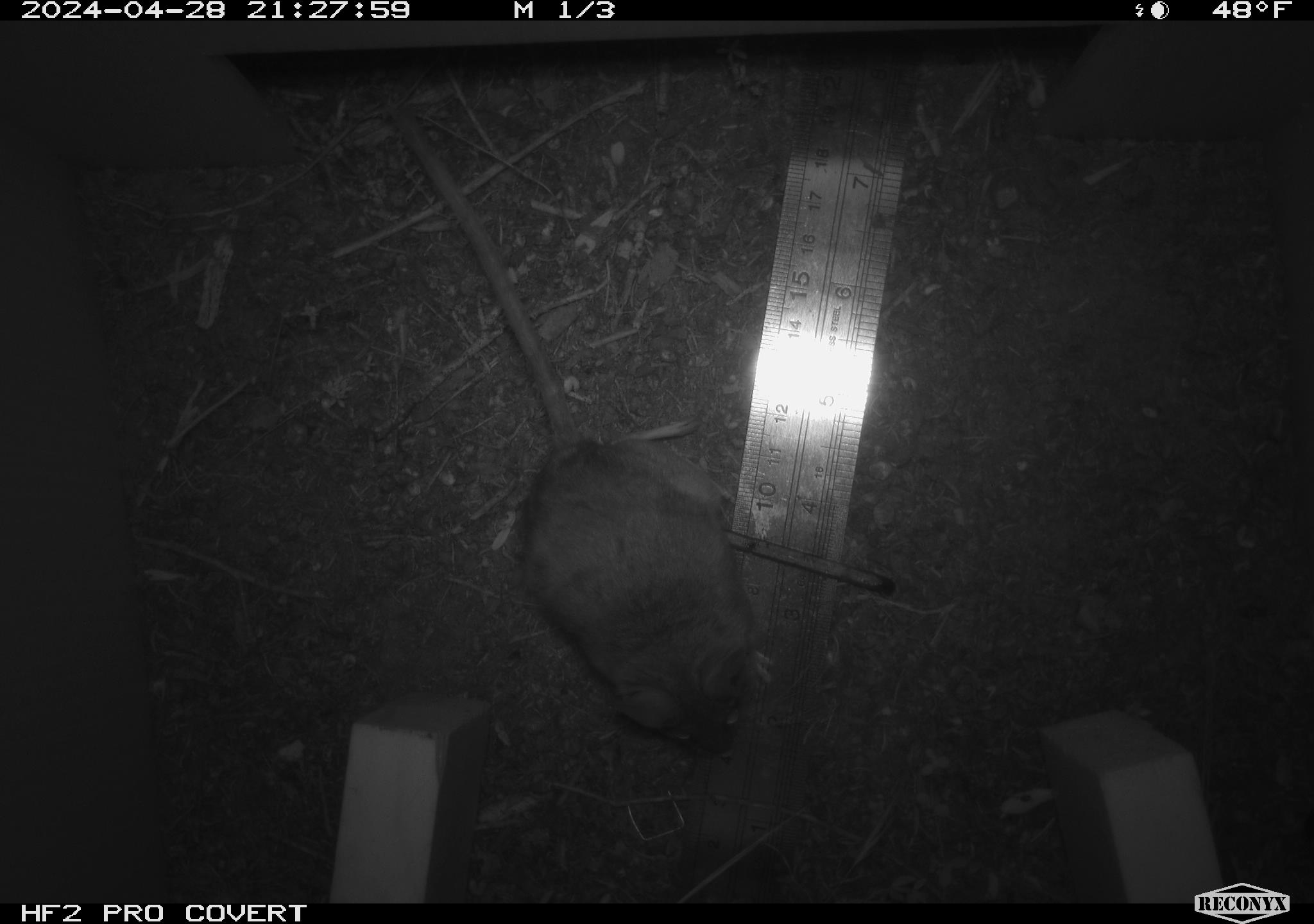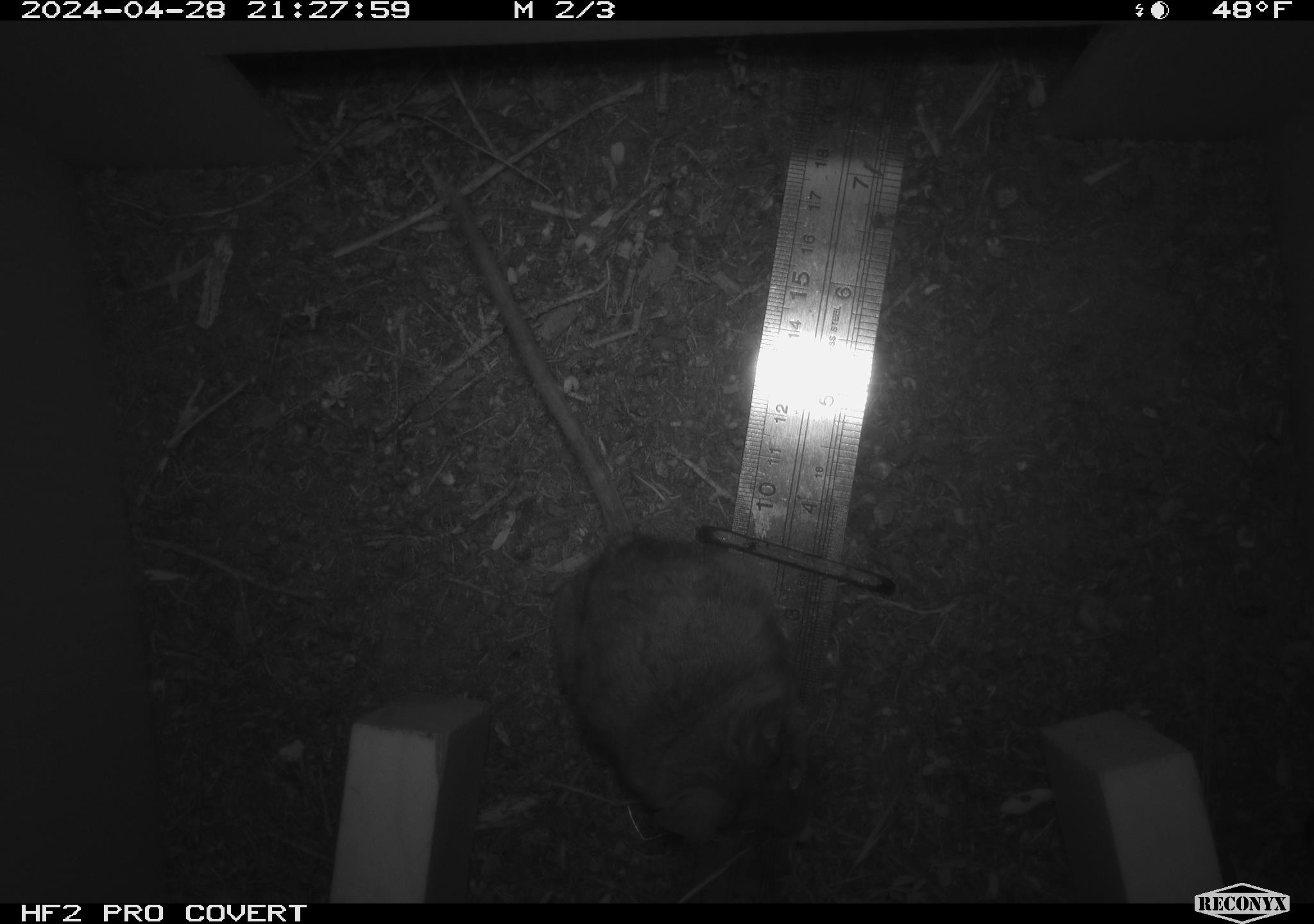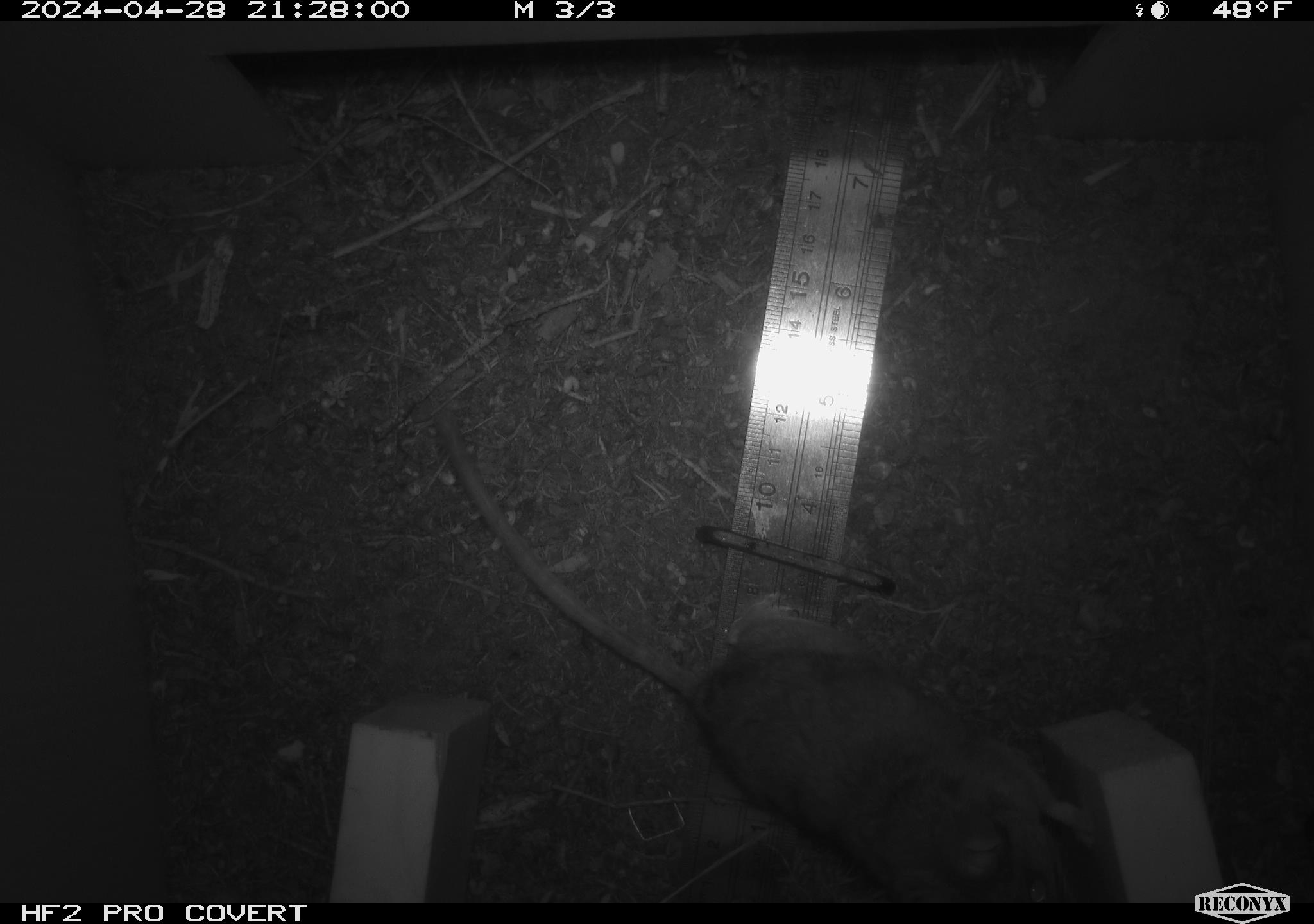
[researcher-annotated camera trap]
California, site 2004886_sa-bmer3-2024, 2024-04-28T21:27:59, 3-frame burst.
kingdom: Animalia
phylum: Chordata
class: Mammalia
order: Rodentia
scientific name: Rodentia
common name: mouse species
Mouse species (Rodentia).